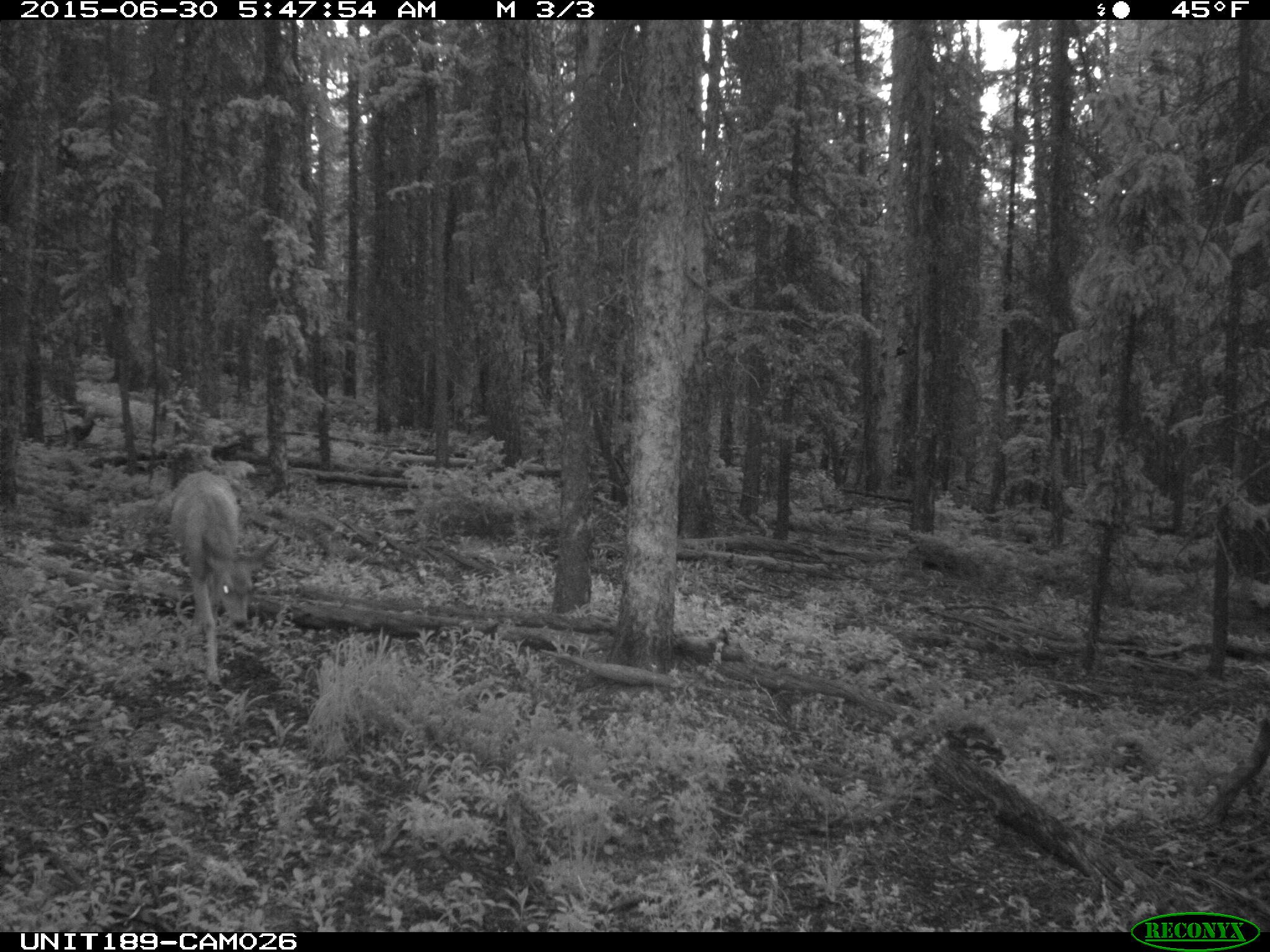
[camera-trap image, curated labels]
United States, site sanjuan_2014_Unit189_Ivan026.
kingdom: Animalia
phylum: Chordata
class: Mammalia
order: Artiodactyla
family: Cervidae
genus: Odocoileus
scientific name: Odocoileus hemionus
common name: mule deer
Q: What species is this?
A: Odocoileus hemionus (mule deer).